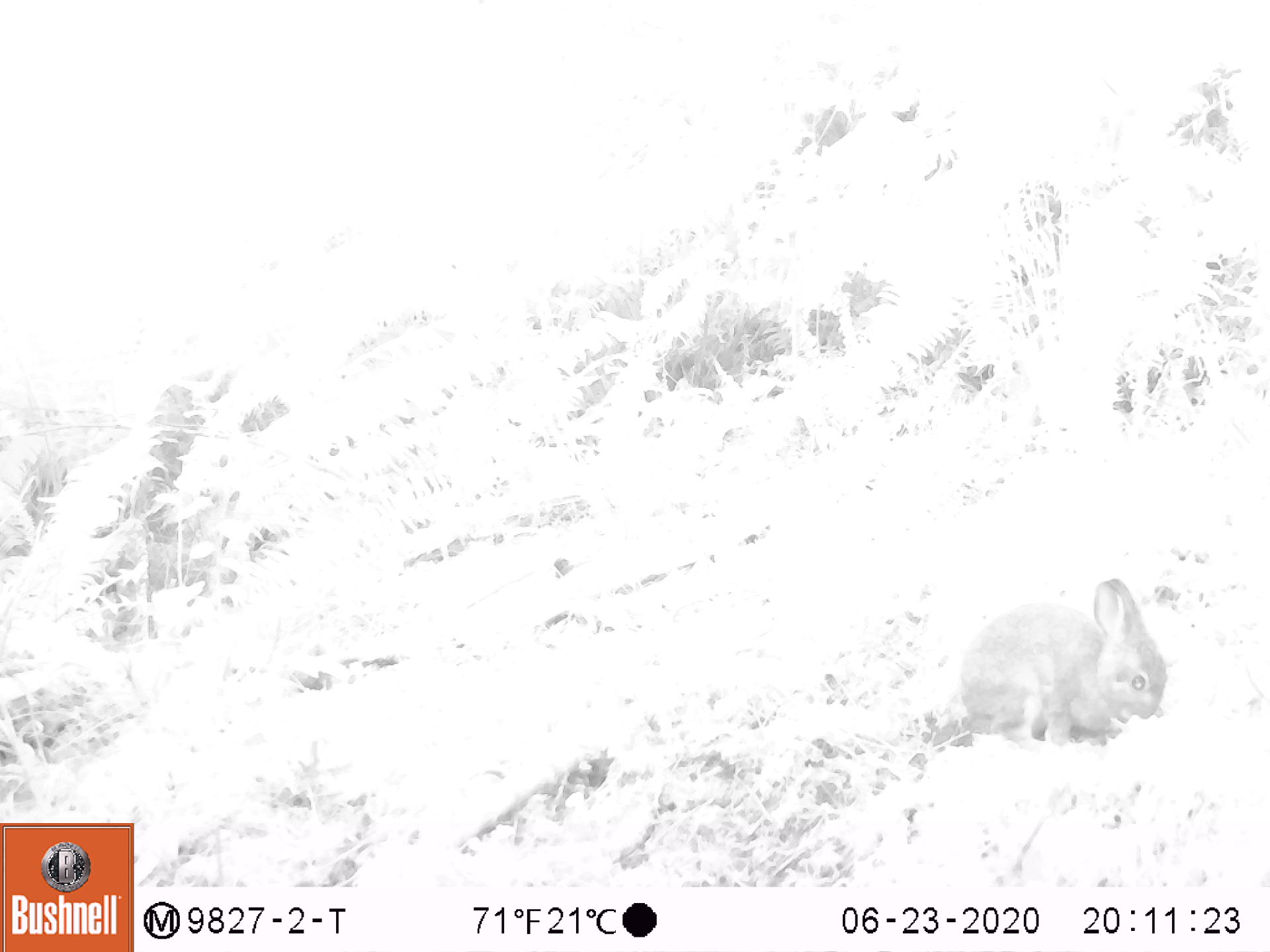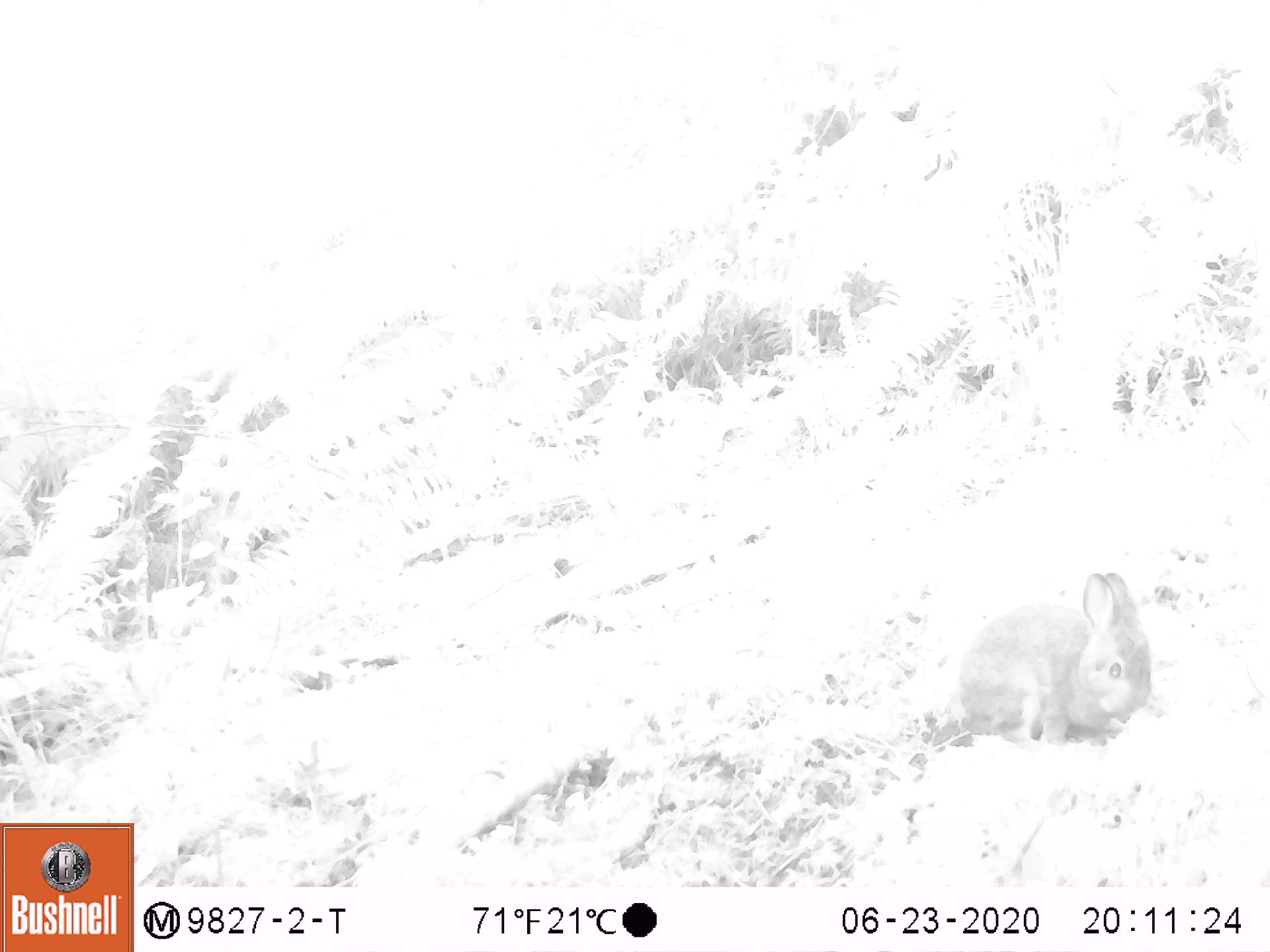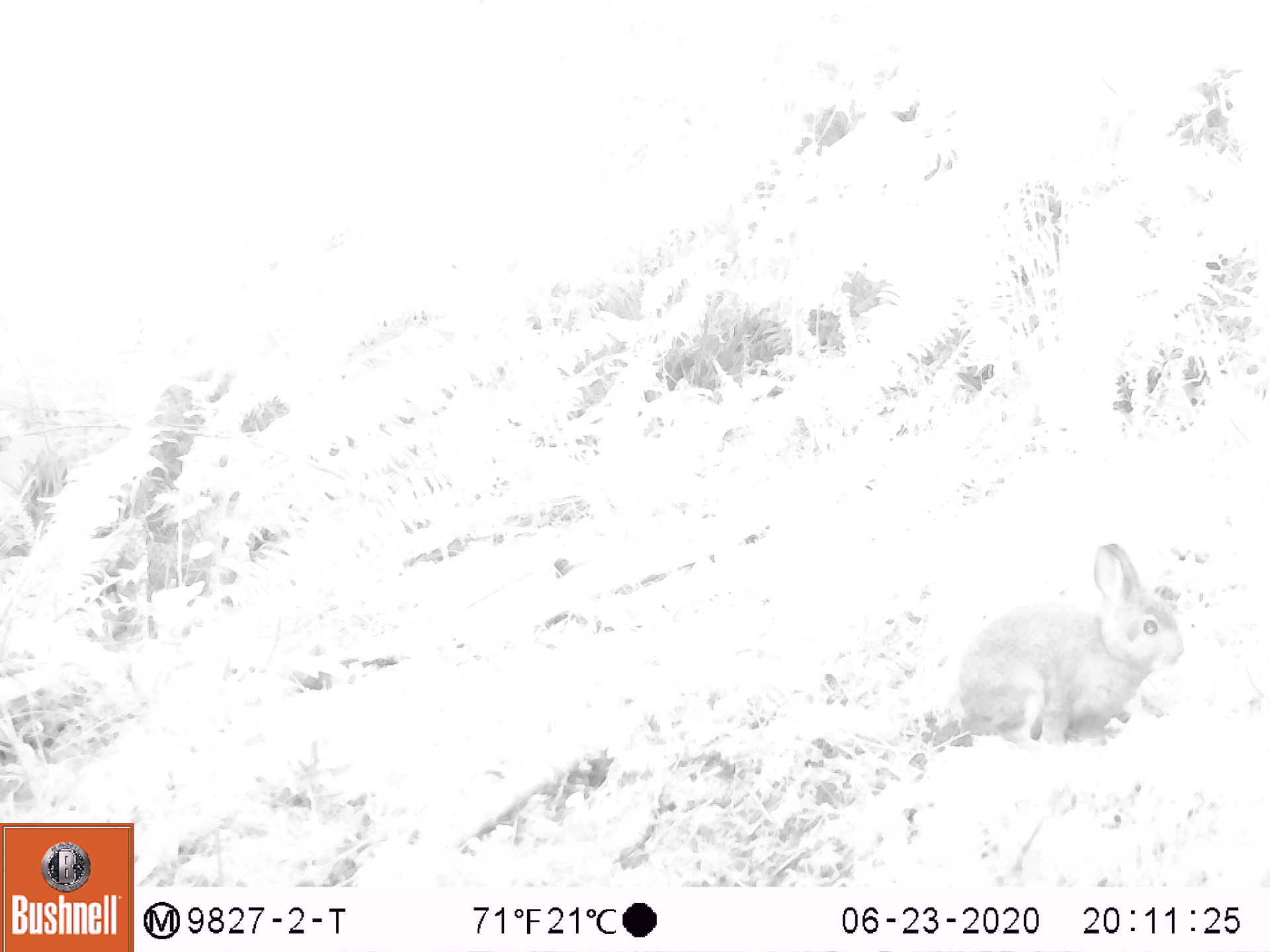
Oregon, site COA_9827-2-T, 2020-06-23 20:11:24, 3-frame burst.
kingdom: Animalia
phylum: Chordata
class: Mammalia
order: Lagomorpha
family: Leporidae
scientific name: Leporidae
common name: hares and rabbits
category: leporidae family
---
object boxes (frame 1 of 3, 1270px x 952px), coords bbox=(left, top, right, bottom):
leporidae family: bbox=(958, 576, 1168, 746)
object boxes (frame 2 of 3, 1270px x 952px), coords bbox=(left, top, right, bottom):
leporidae family: bbox=(956, 571, 1145, 748)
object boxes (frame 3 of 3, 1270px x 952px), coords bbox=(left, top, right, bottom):
leporidae family: bbox=(953, 530, 1189, 748)